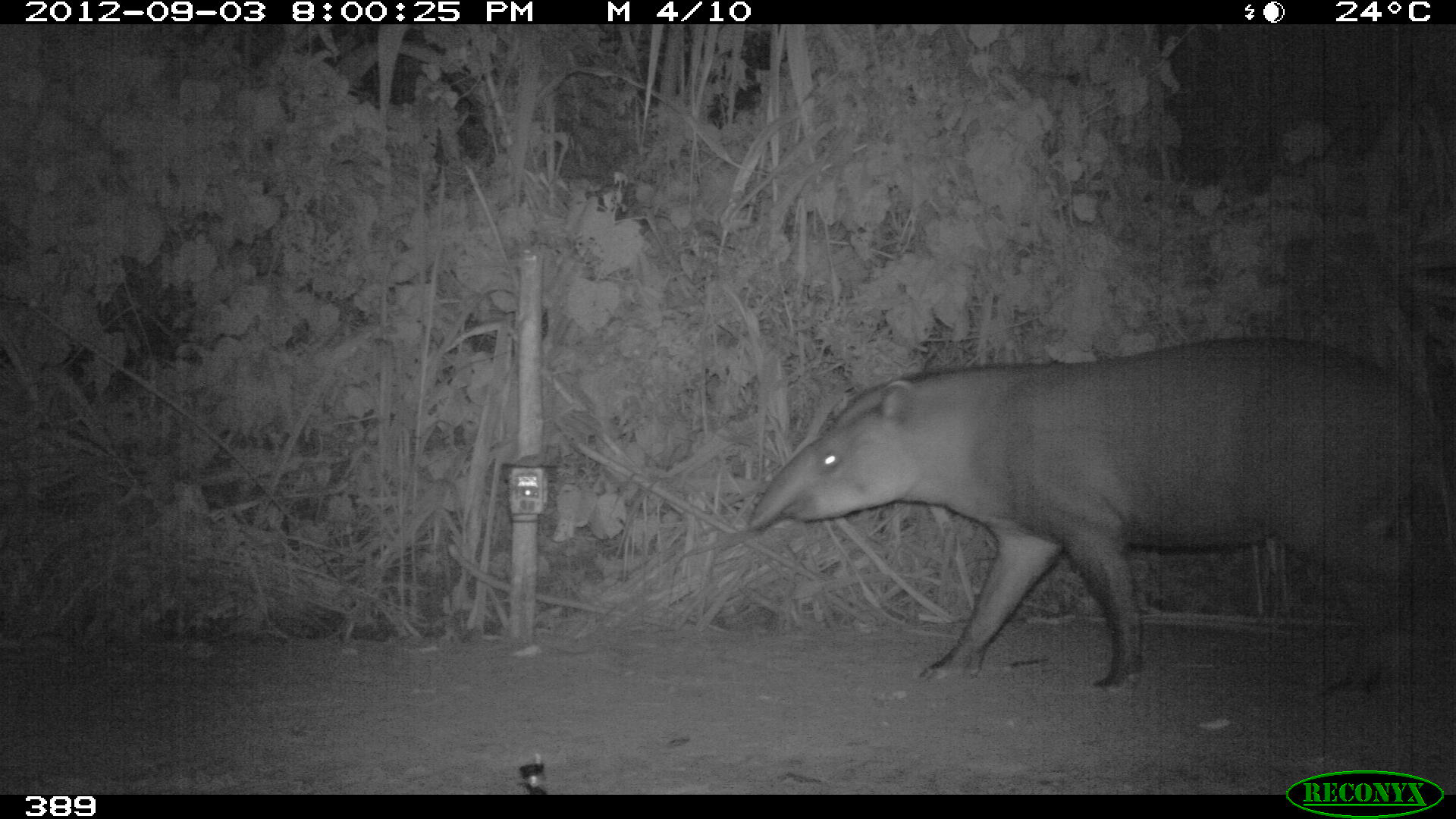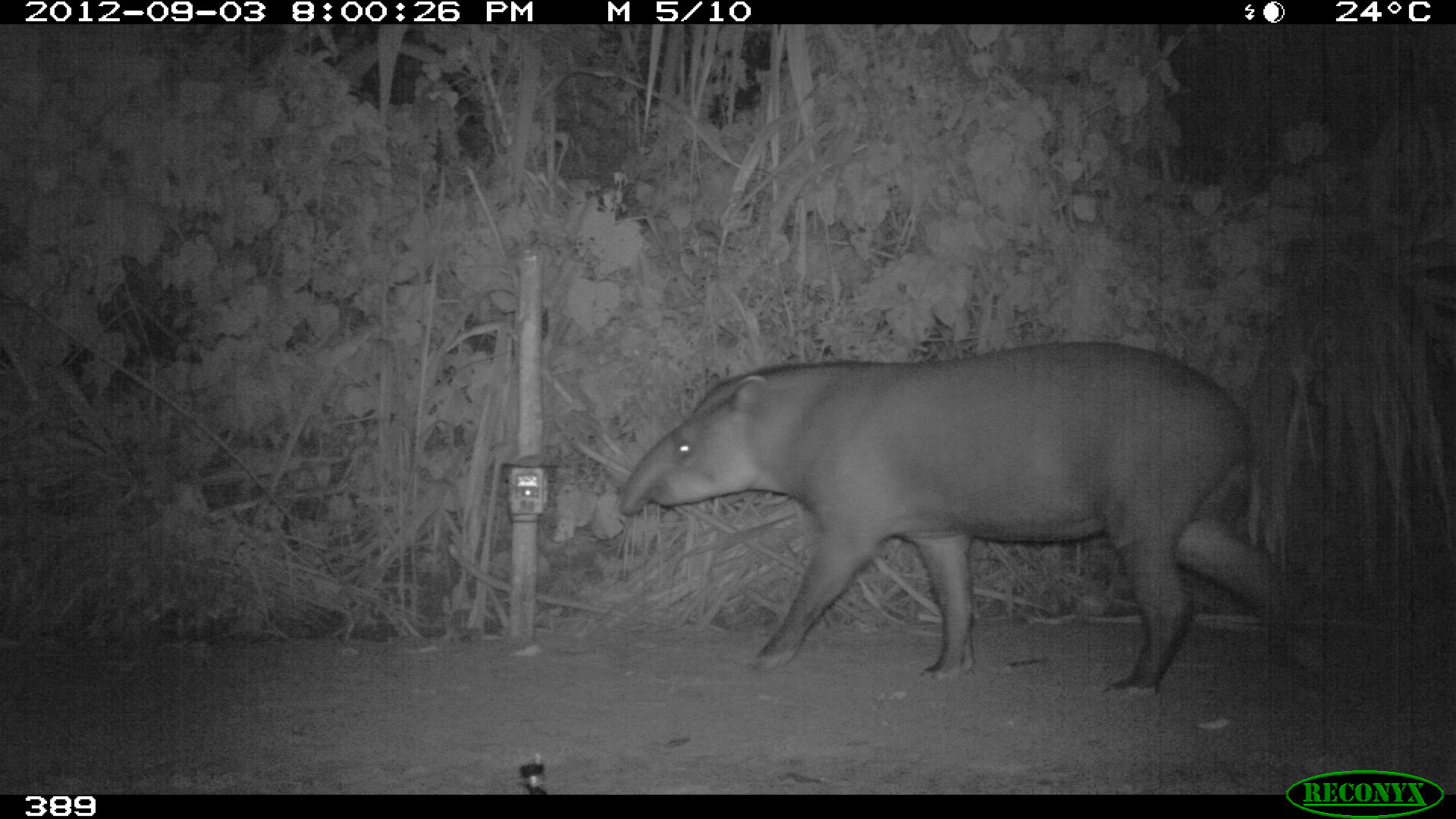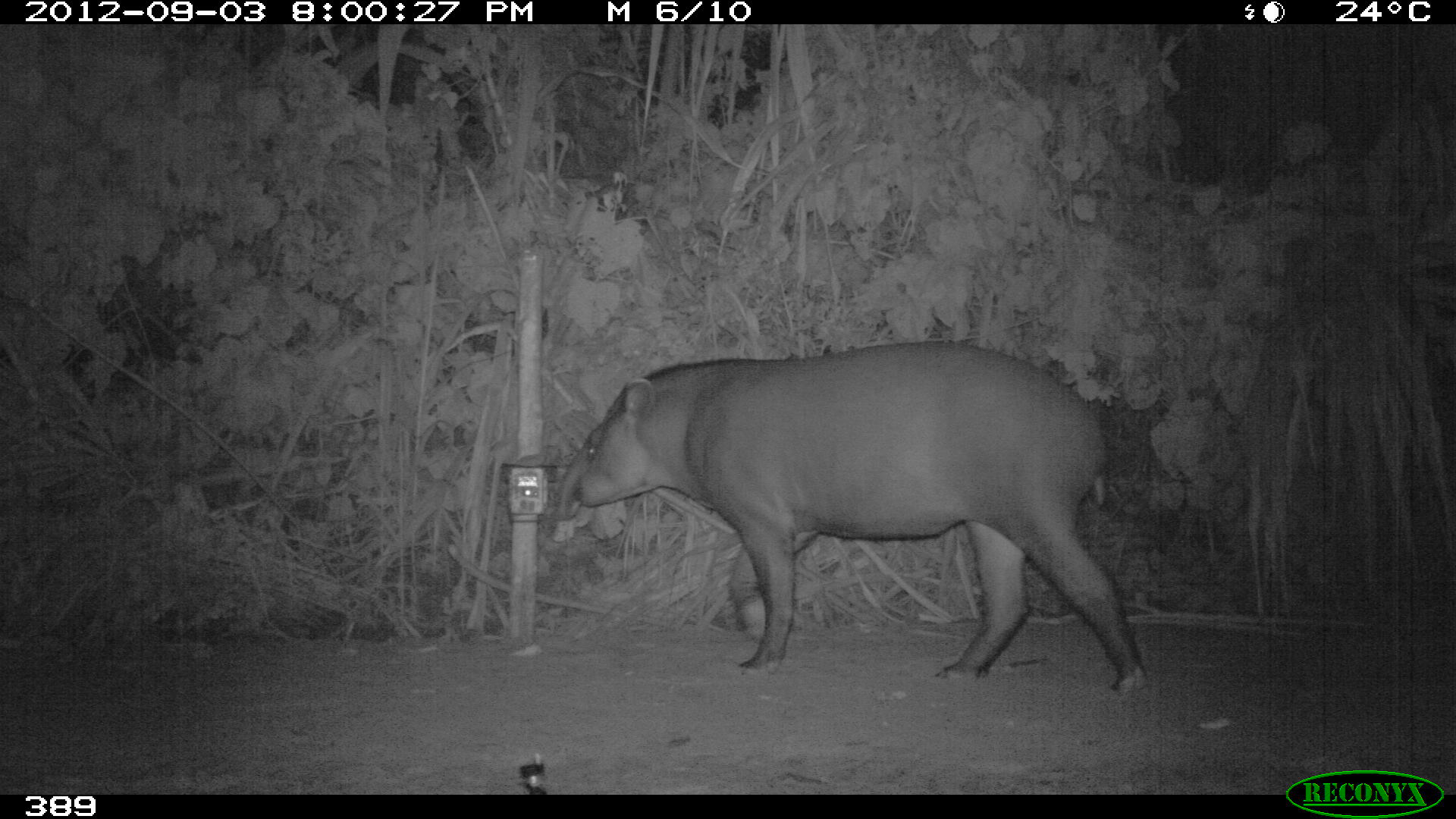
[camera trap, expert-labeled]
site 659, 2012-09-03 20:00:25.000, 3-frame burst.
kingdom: Animalia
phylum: Chordata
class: Mammalia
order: Perissodactyla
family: Tapiridae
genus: Tapirus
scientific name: Tapirus terrestris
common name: south american tapir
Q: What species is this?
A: Tapirus terrestris (south american tapir).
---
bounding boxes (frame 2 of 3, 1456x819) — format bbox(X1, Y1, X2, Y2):
tapirus terrestris: bbox(615, 338, 1320, 698)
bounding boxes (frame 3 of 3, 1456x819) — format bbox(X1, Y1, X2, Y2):
tapirus terrestris: bbox(554, 340, 1149, 693)